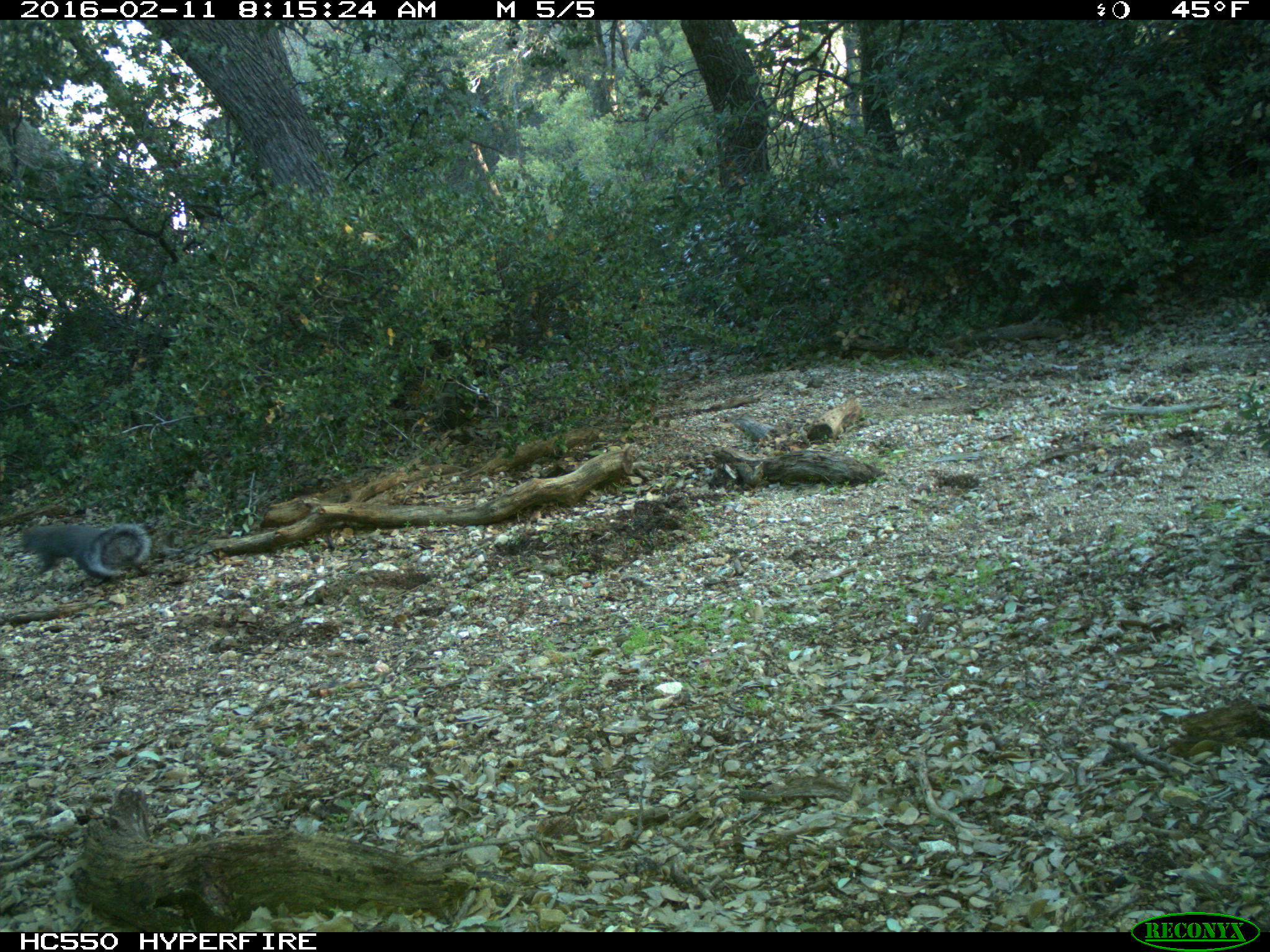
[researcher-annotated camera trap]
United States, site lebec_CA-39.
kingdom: Animalia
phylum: Chordata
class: Mammalia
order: Rodentia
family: Sciuridae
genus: Sciurus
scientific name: Sciurus carolinensis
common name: eastern gray squirrel